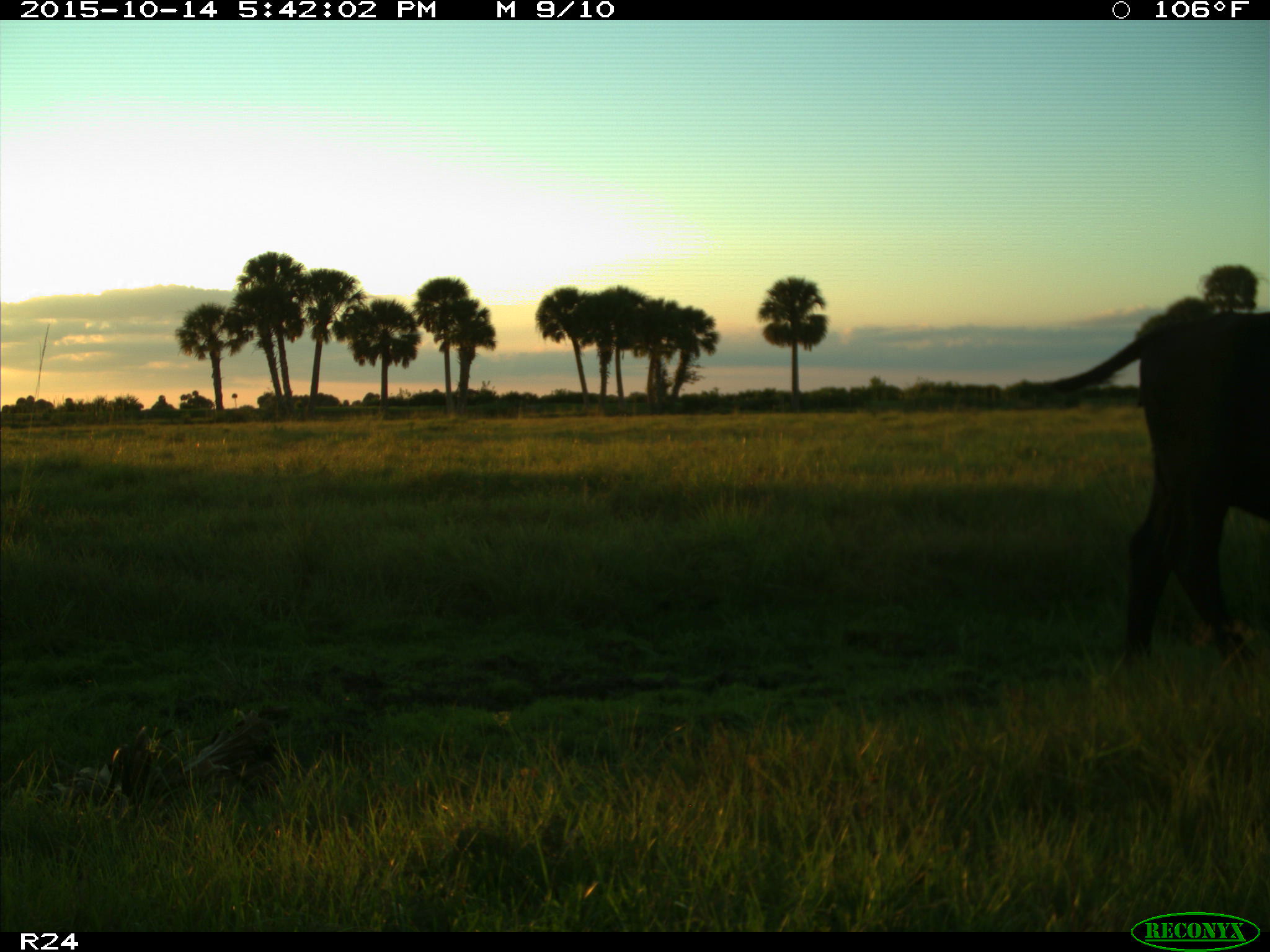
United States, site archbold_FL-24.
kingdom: Animalia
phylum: Chordata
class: Mammalia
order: Artiodactyla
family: Bovidae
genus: Bos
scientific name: Bos taurus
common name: domestic cow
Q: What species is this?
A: Bos taurus (domestic cow).